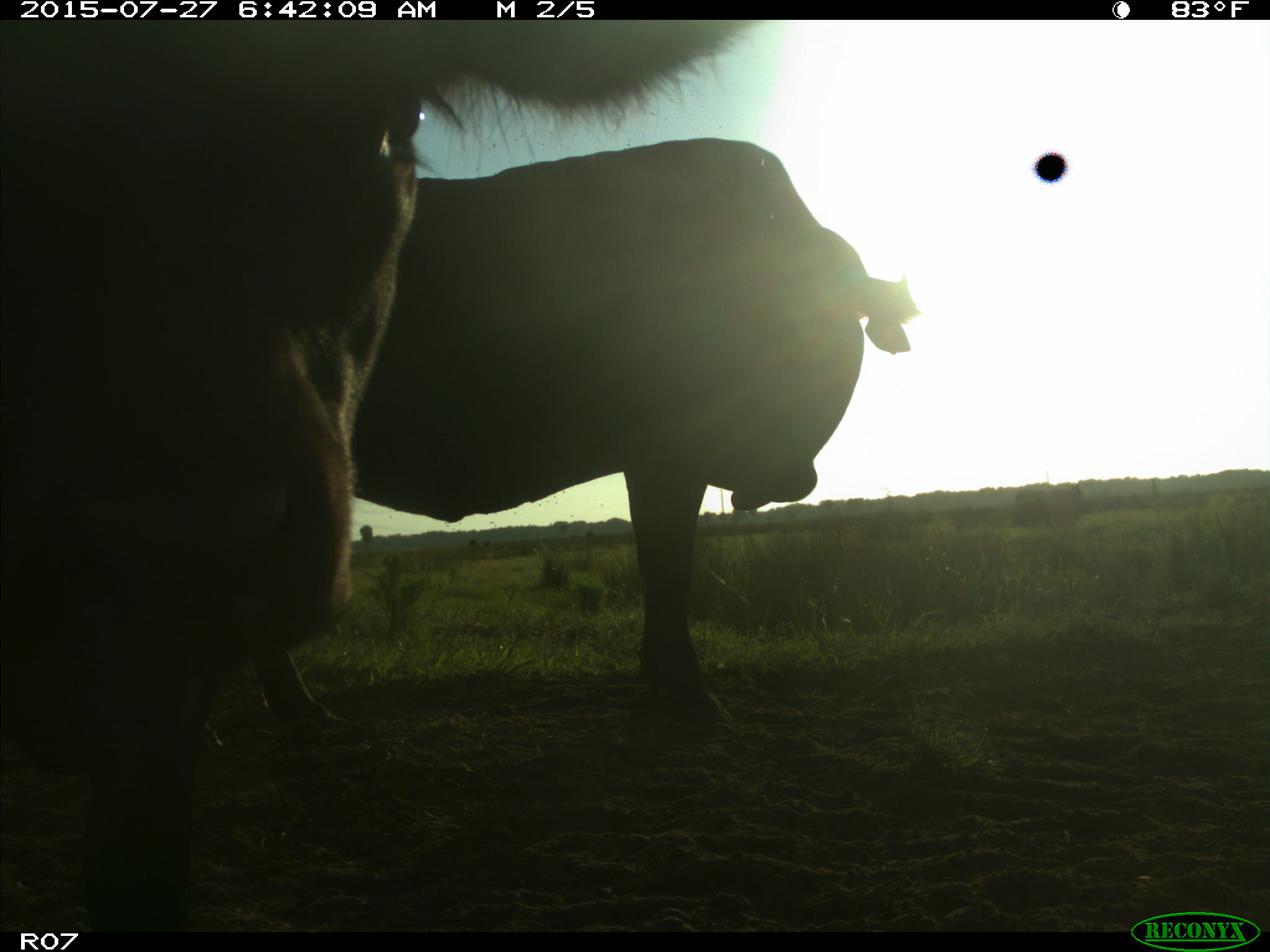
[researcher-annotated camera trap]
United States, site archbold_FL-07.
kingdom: Animalia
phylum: Chordata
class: Mammalia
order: Artiodactyla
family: Bovidae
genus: Bos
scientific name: Bos taurus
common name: domestic cow